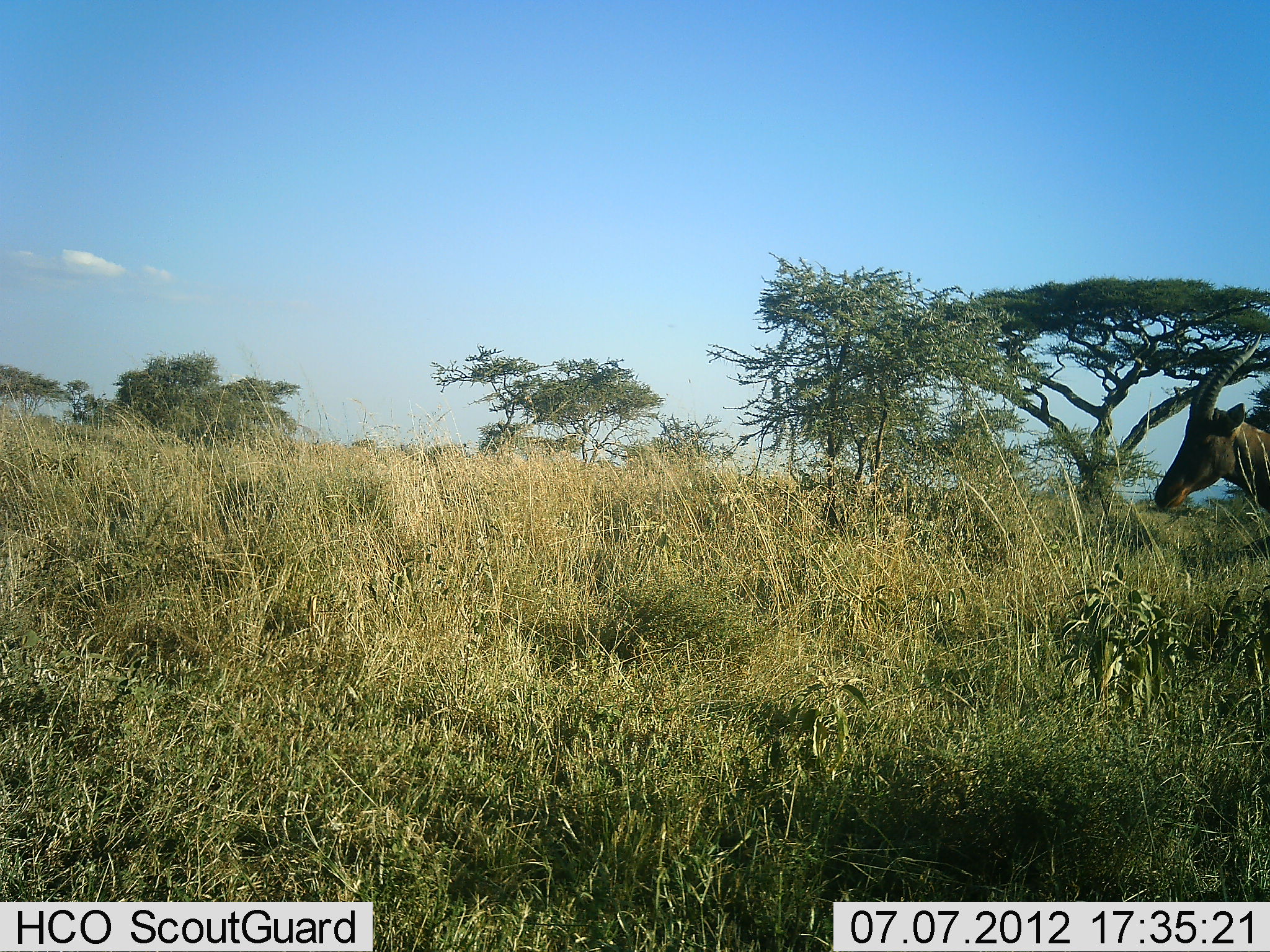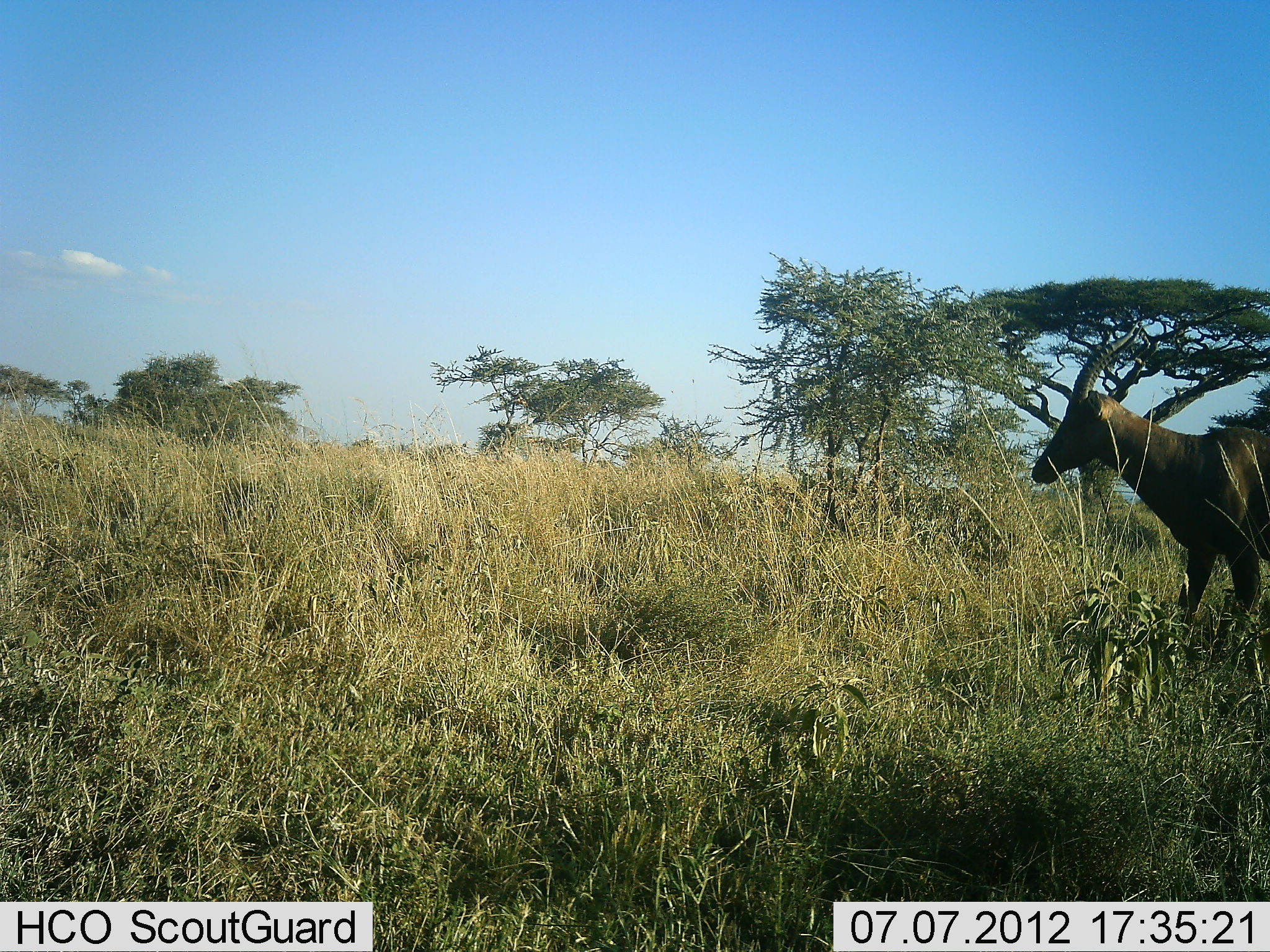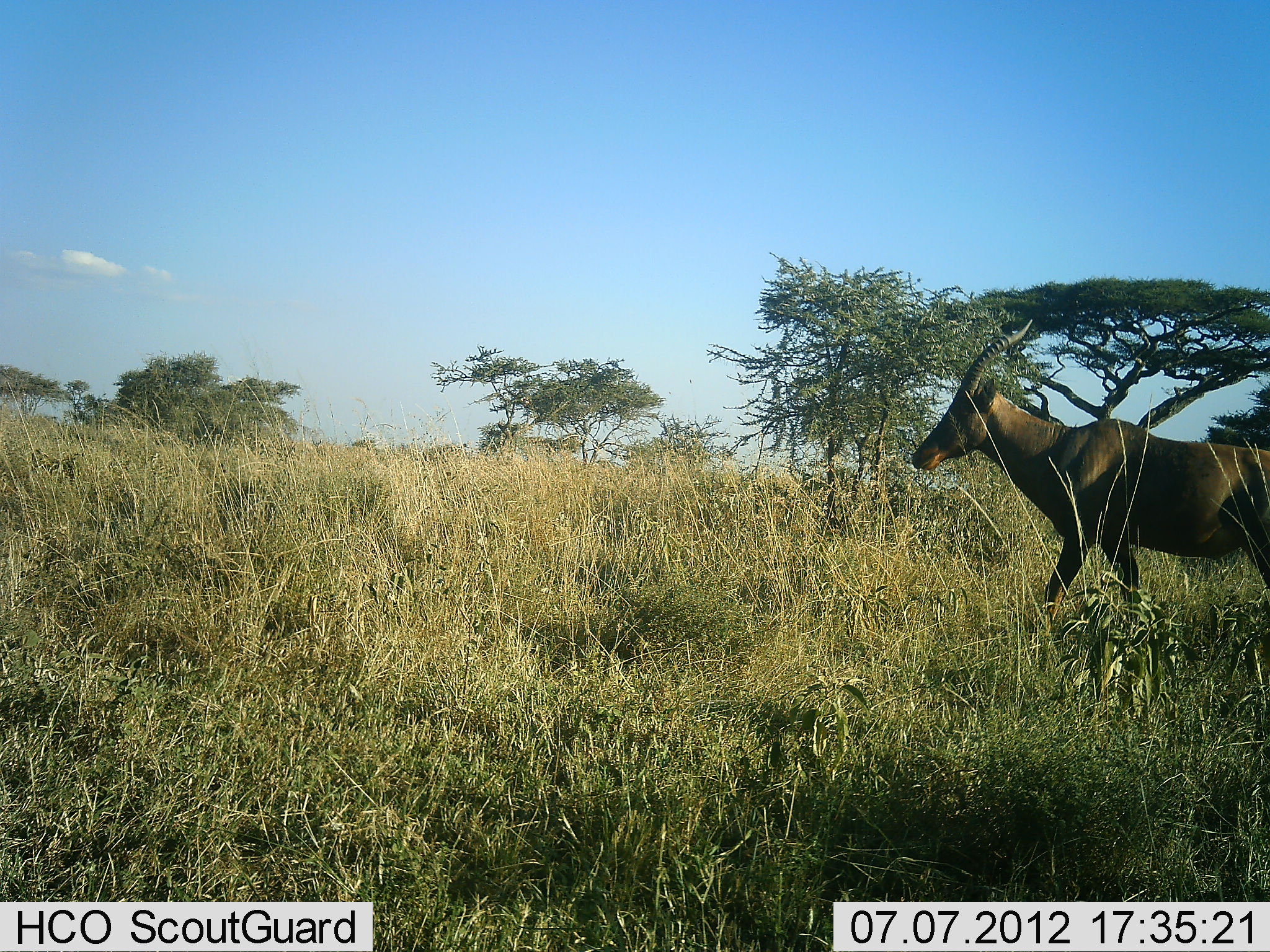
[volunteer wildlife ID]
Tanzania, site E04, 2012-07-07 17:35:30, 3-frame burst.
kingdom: Animalia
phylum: Chordata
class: Mammalia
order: Artiodactyla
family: Bovidae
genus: Damaliscus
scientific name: Damaliscus lunatus jimela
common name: topi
Topi (Damaliscus lunatus jimela), count 1. Behavior (volunteer vote fractions): standing 10%, resting 0%, moving 90%, interacting 0%. Young present (vote fraction): 0%. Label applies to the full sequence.